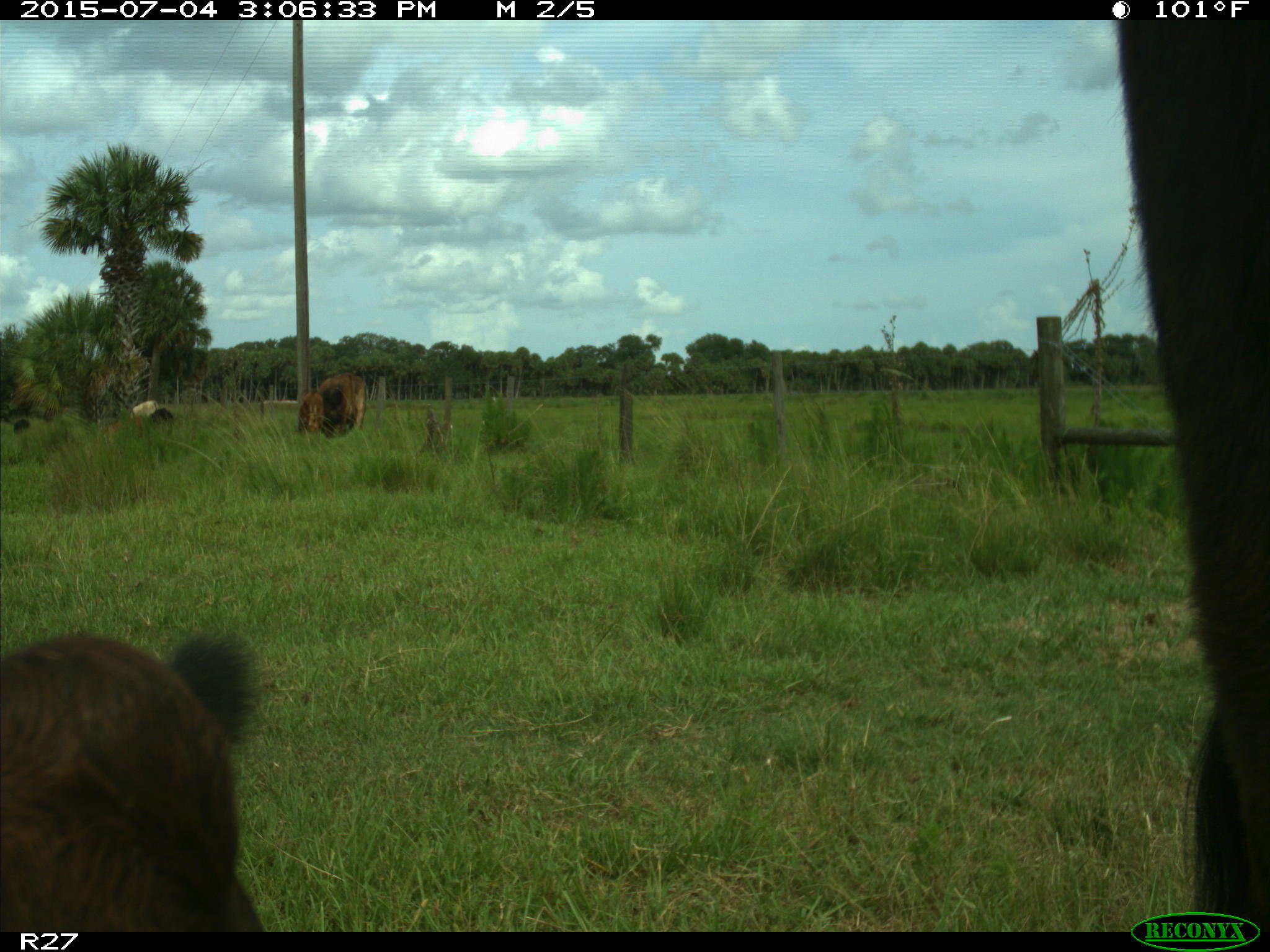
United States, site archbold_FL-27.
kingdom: Animalia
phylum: Chordata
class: Mammalia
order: Artiodactyla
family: Bovidae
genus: Bos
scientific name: Bos taurus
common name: domestic cow